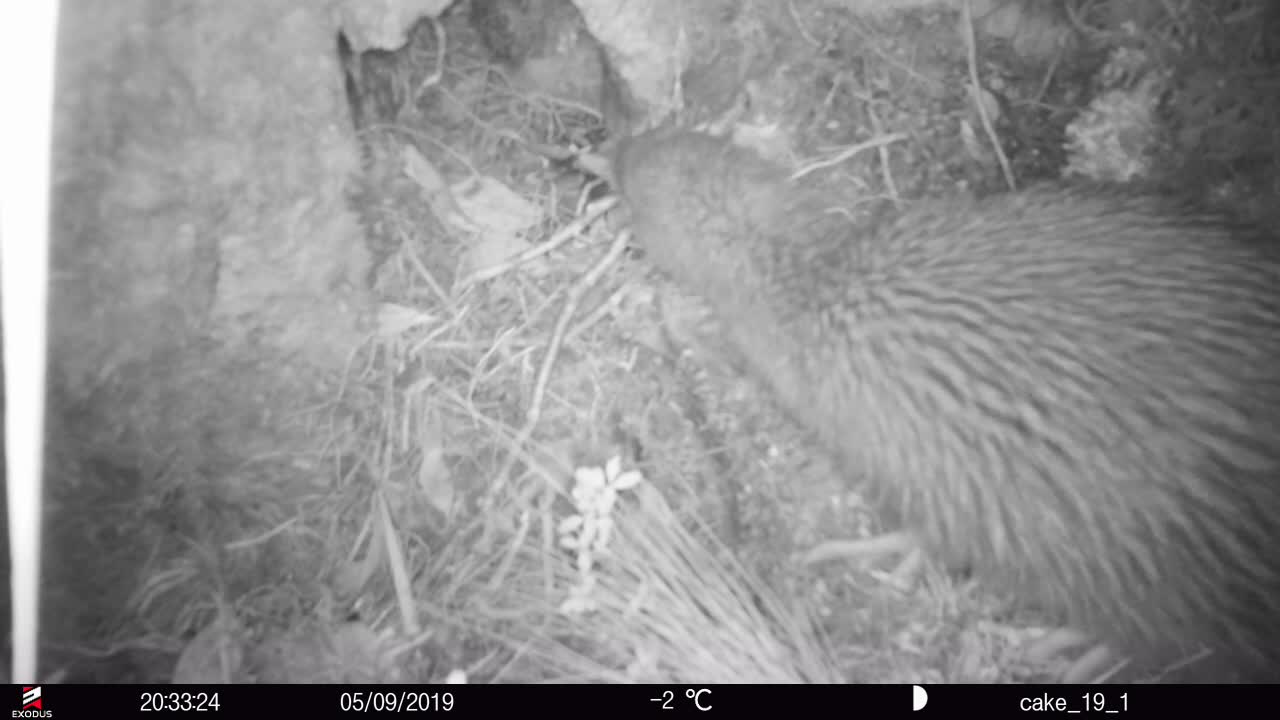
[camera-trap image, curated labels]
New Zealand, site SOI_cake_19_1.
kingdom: Animalia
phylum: Chordata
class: Aves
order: Apterygiformes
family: Apterygidae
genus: Apteryx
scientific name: Apteryx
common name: kiwi